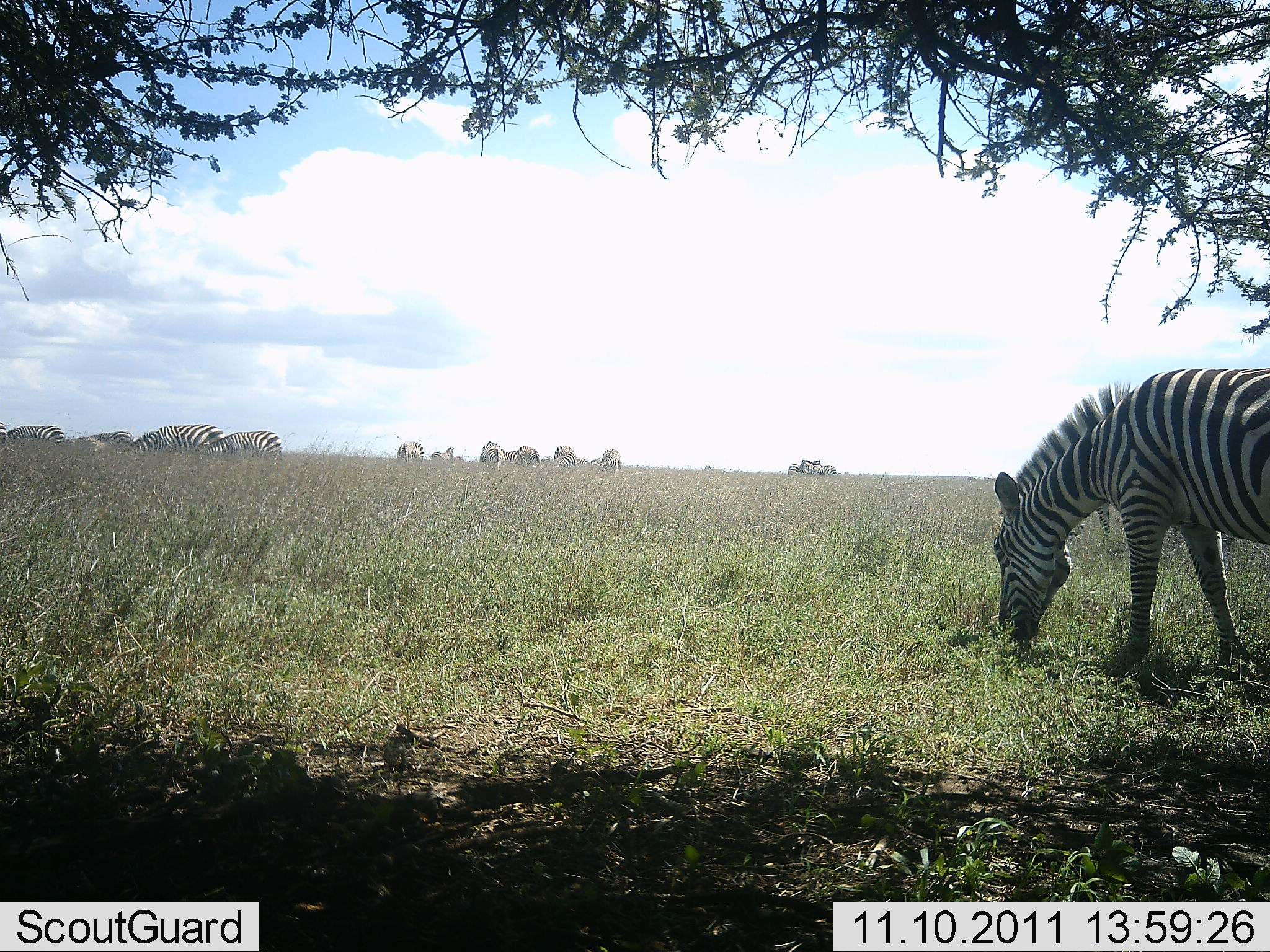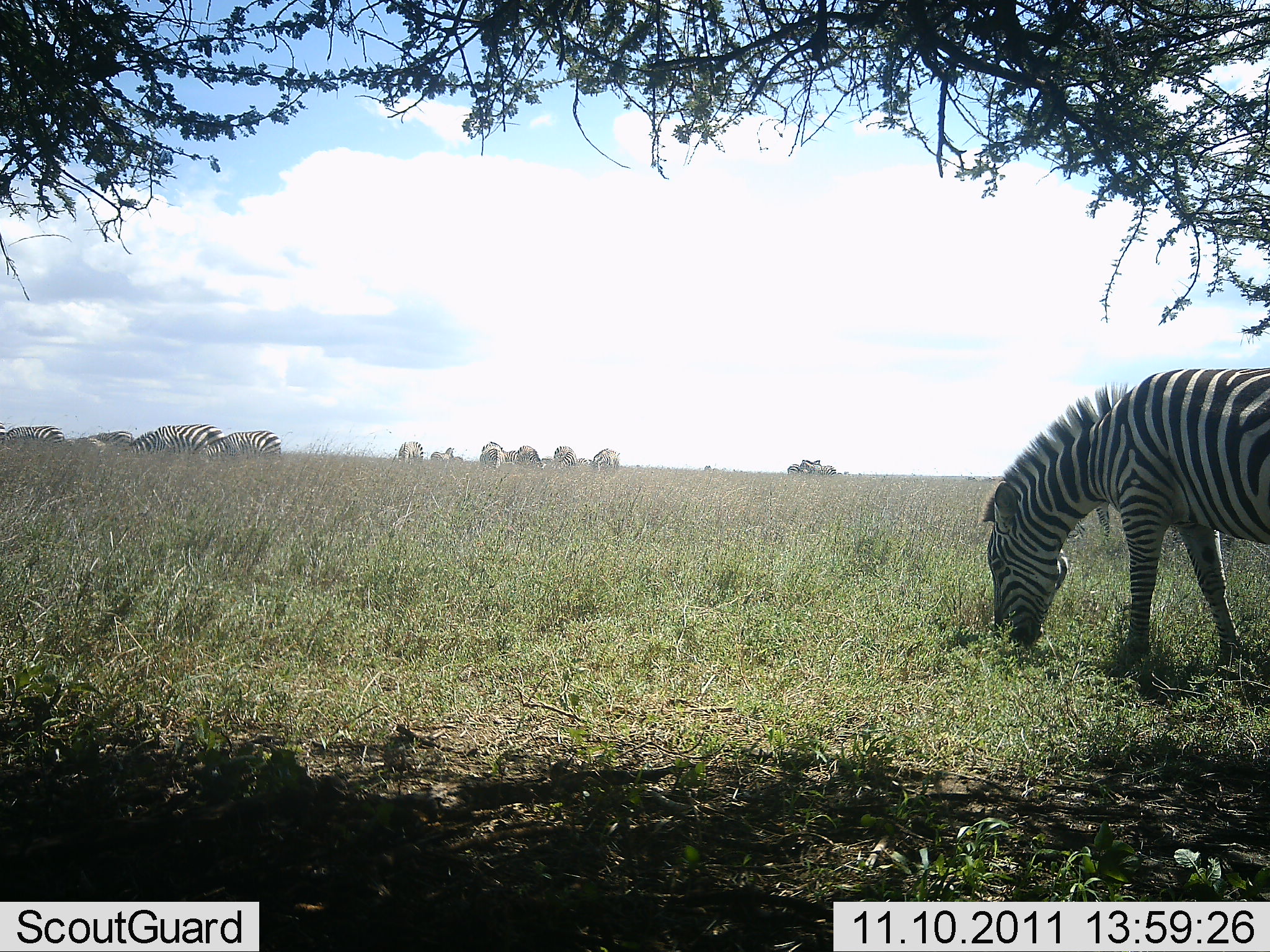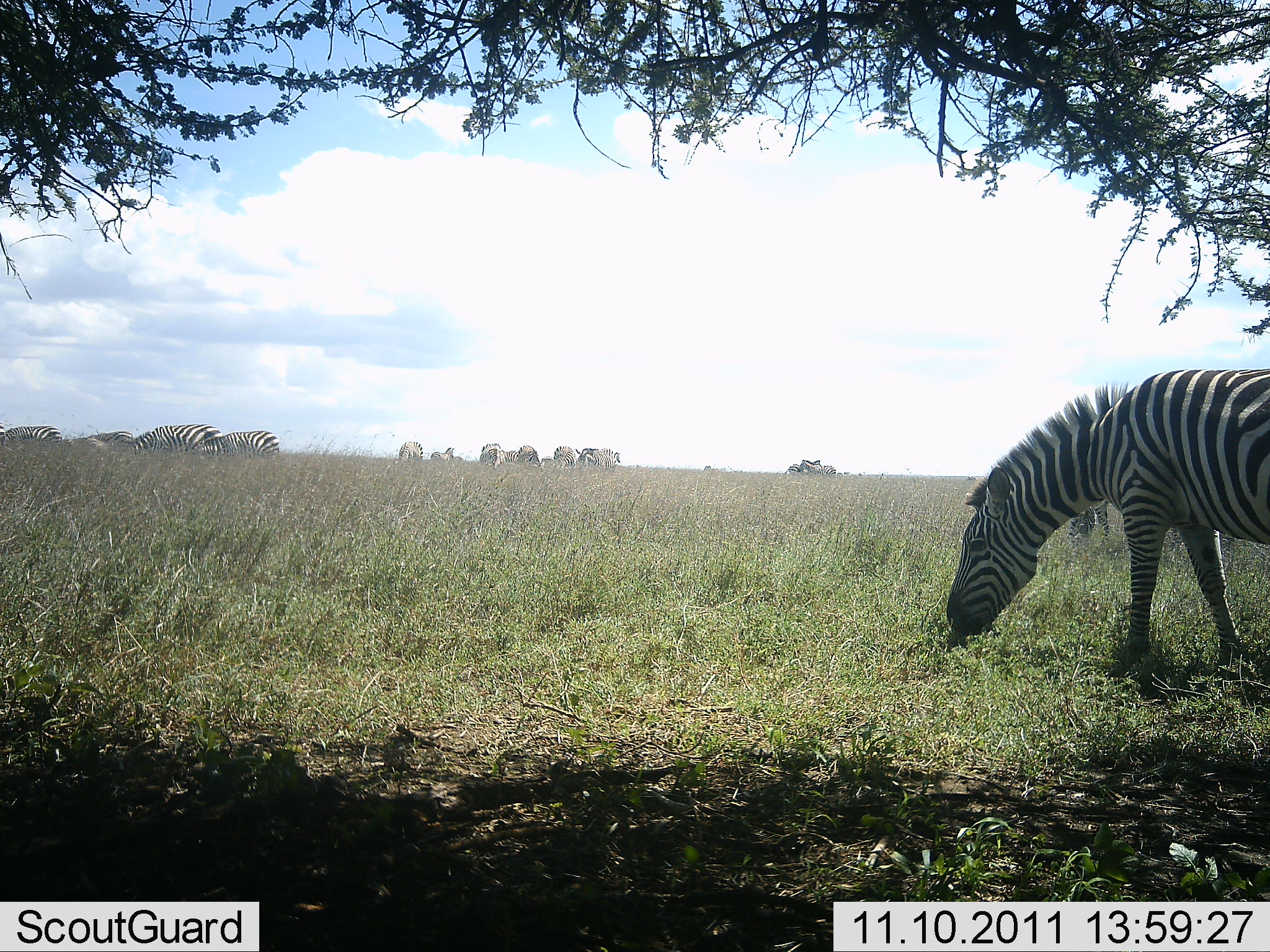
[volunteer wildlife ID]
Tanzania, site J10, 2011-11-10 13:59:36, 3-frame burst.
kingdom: Animalia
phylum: Chordata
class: Mammalia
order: Perissodactyla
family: Equidae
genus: Equus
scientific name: Equus quagga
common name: plains zebra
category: zebra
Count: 11-50.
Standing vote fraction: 46%.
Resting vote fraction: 0%.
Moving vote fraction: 23%.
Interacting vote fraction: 0%.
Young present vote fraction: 0%.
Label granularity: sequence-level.